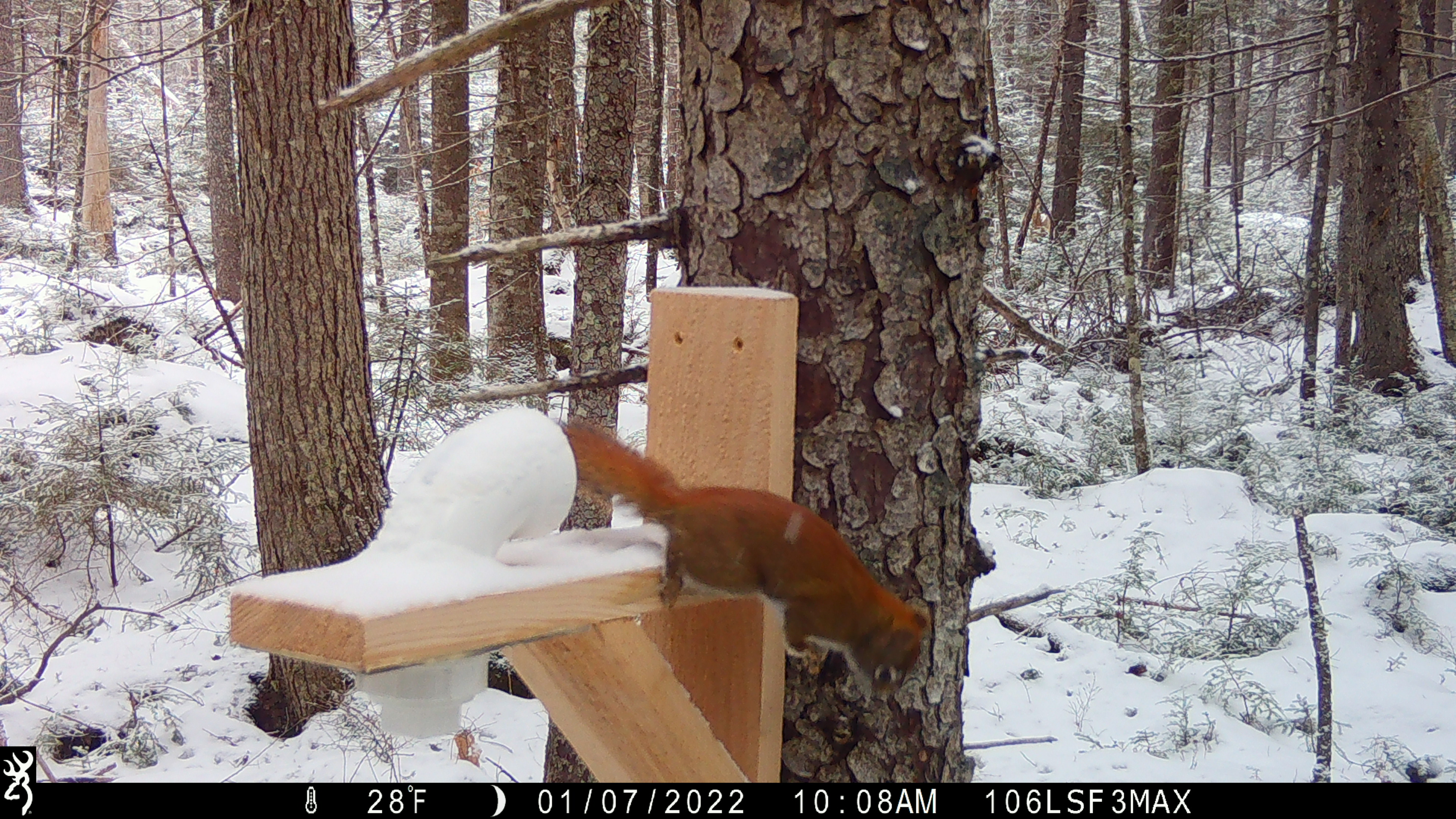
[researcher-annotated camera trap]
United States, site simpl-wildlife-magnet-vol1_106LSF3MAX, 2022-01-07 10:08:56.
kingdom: Animalia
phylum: Chordata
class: Mammalia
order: Rodentia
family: Sciuridae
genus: Tamiasciurus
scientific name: Tamiasciurus hudsonicus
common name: red squirrel